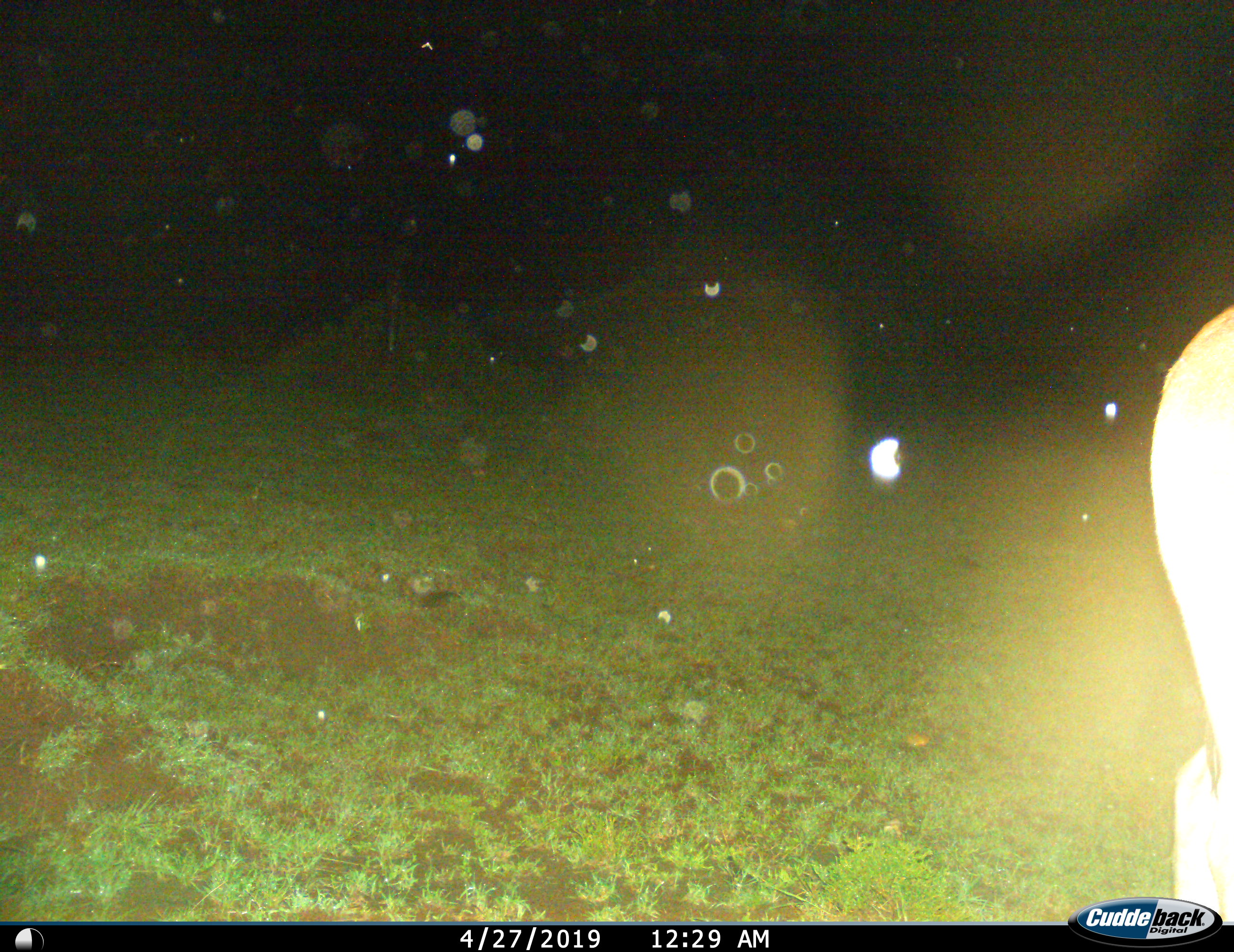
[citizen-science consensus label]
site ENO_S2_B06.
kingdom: Animalia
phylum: Chordata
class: Mammalia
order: Artiodactyla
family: Bovidae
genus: Aepyceros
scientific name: Aepyceros melampus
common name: impala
Impala (Aepyceros melampus), count 1. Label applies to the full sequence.